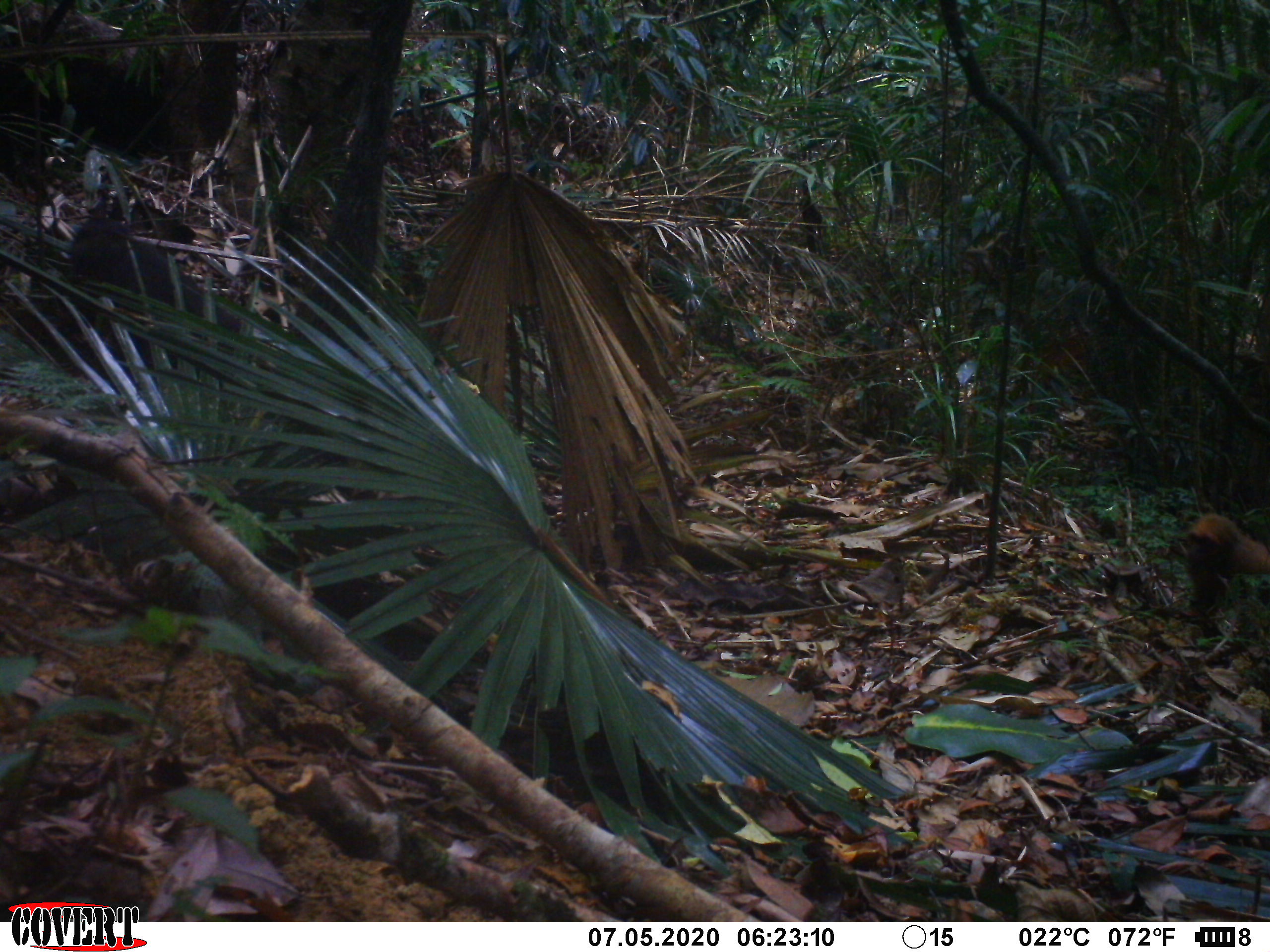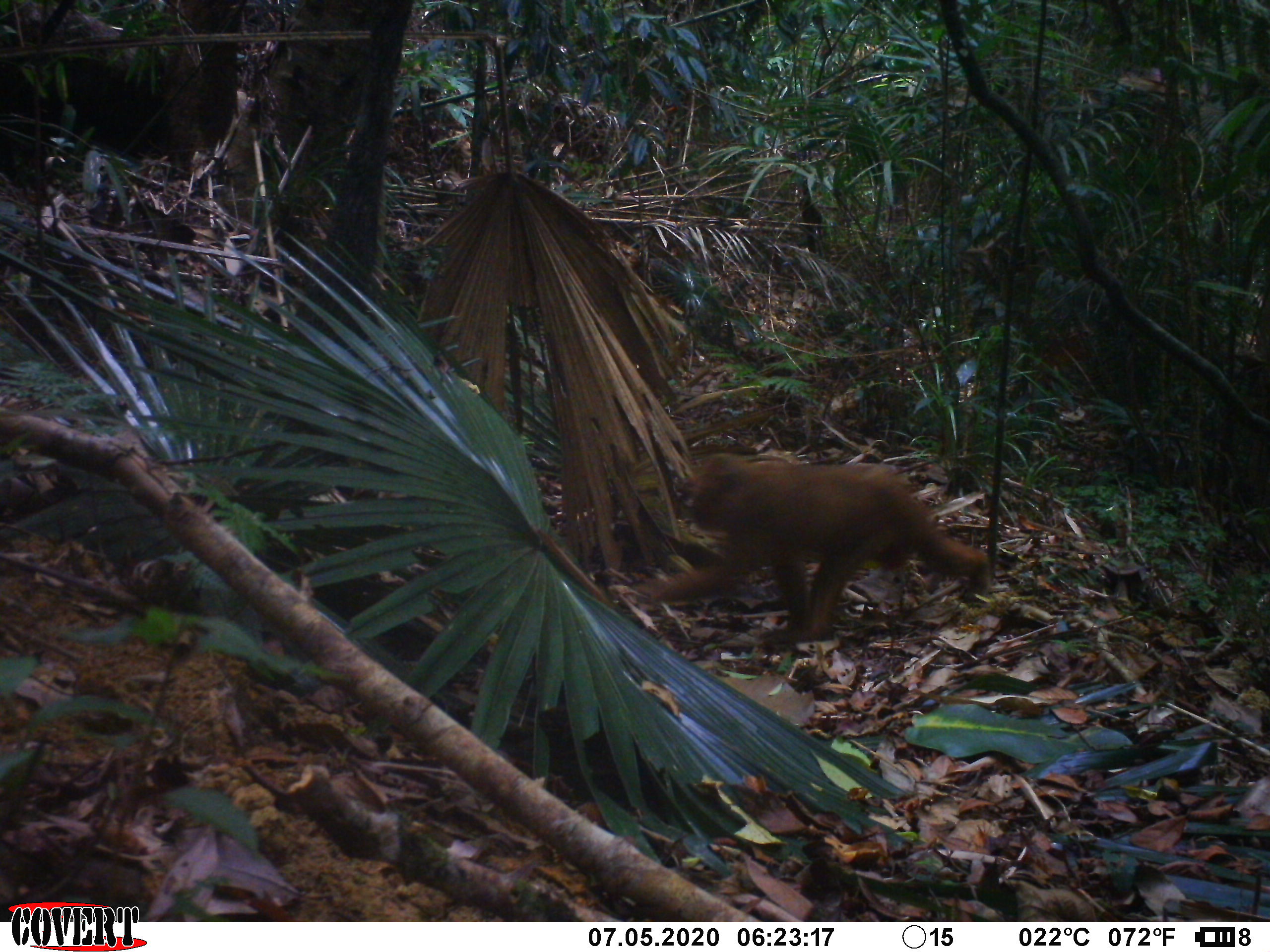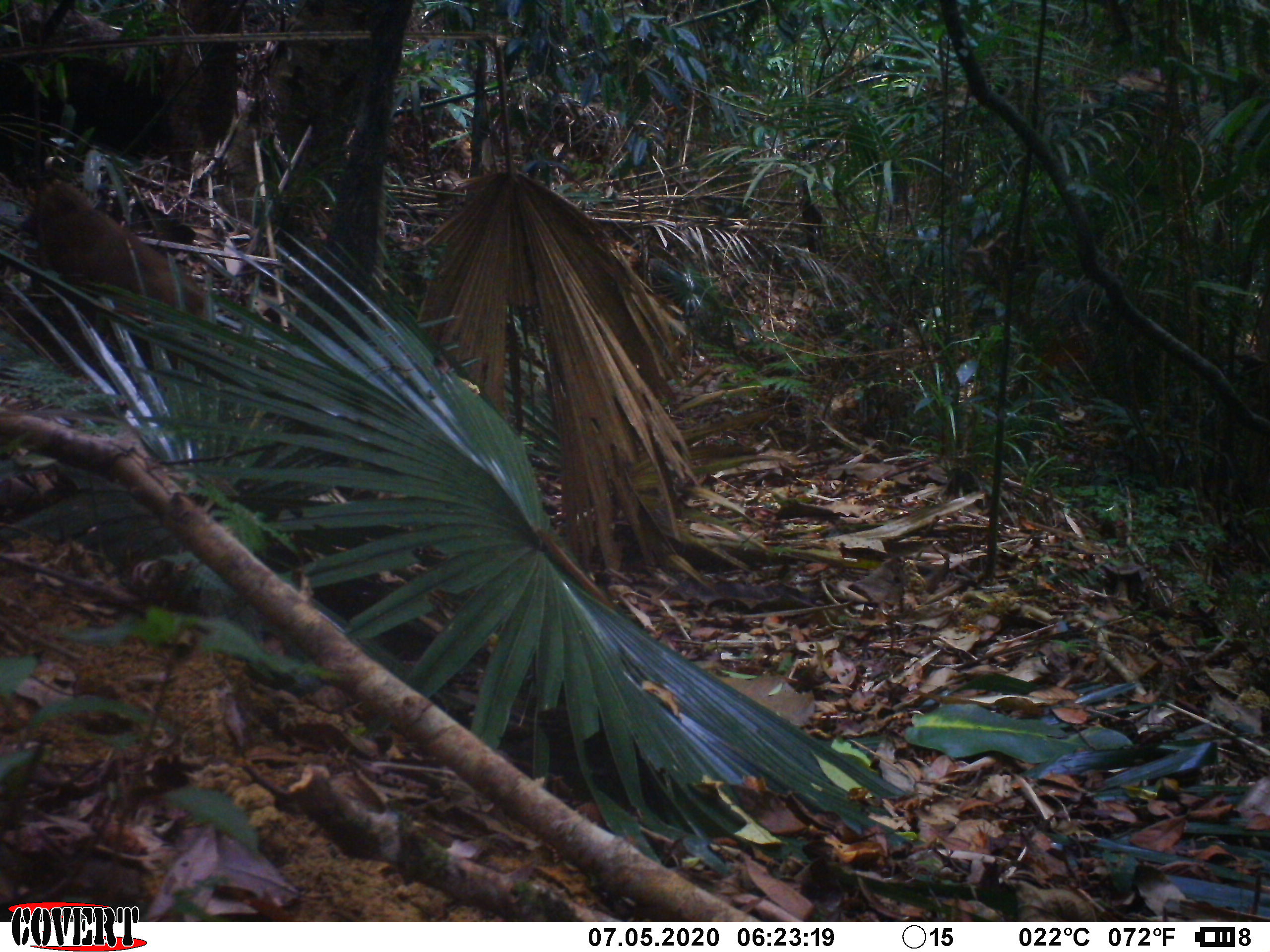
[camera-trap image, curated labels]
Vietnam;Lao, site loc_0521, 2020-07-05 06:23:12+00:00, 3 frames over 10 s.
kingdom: Animalia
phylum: Chordata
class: Mammalia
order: Primates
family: Cercopithecidae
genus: Macaca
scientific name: Macaca arctoides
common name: stump-tailed macaque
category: stump tailed macaque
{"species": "stump tailed macaque (stump-tailed macaque) (Macaca arctoides)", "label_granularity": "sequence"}